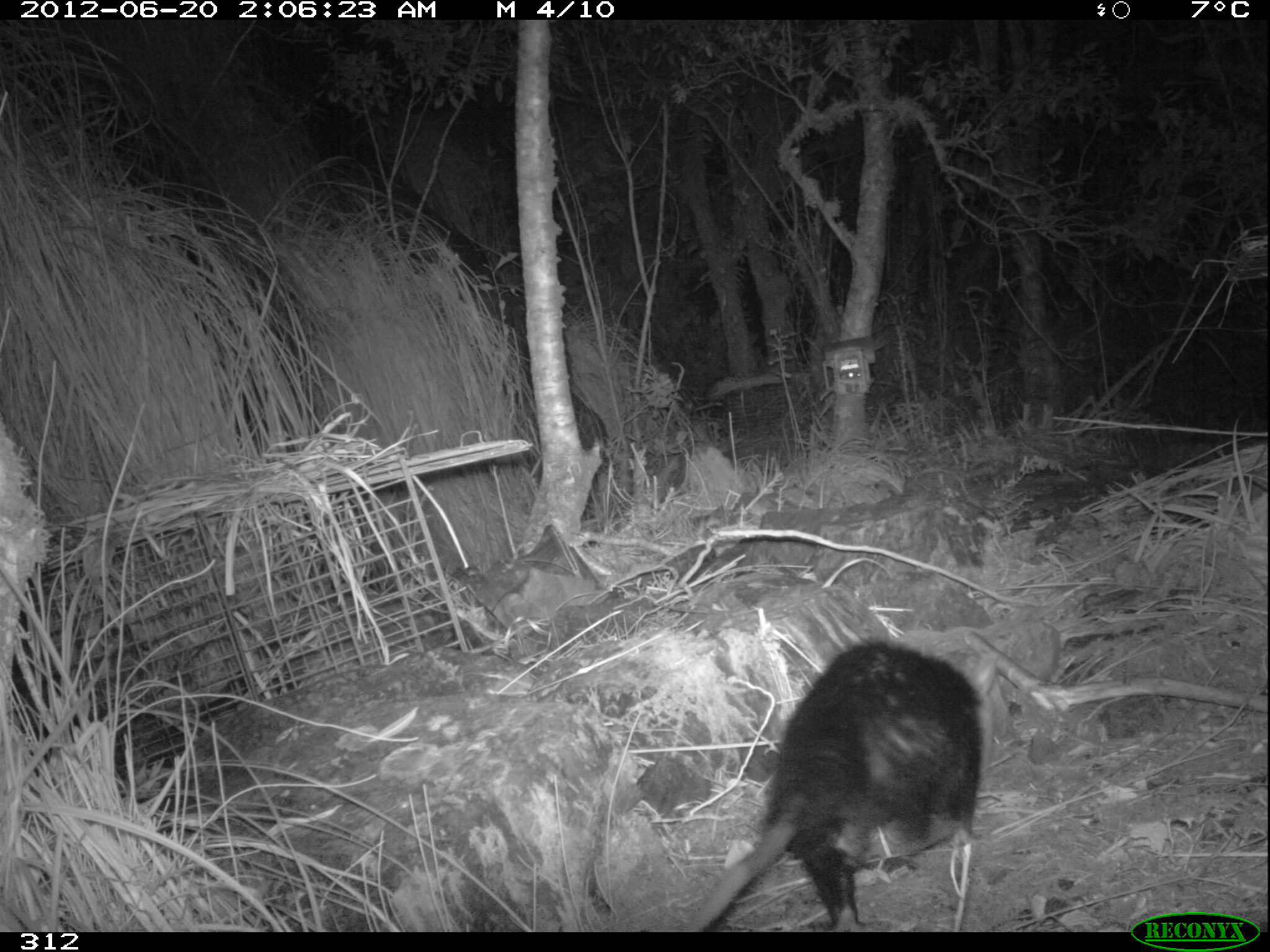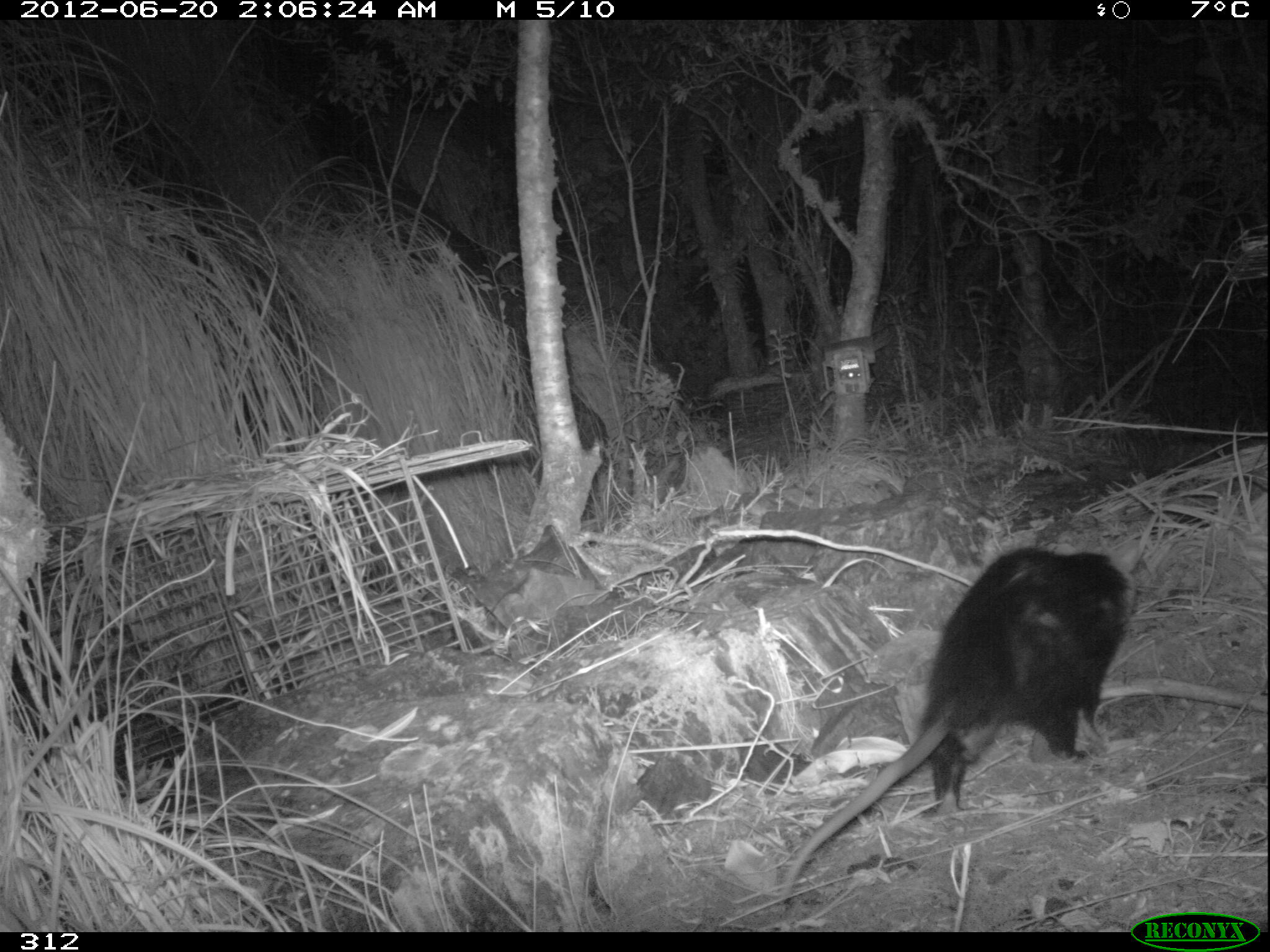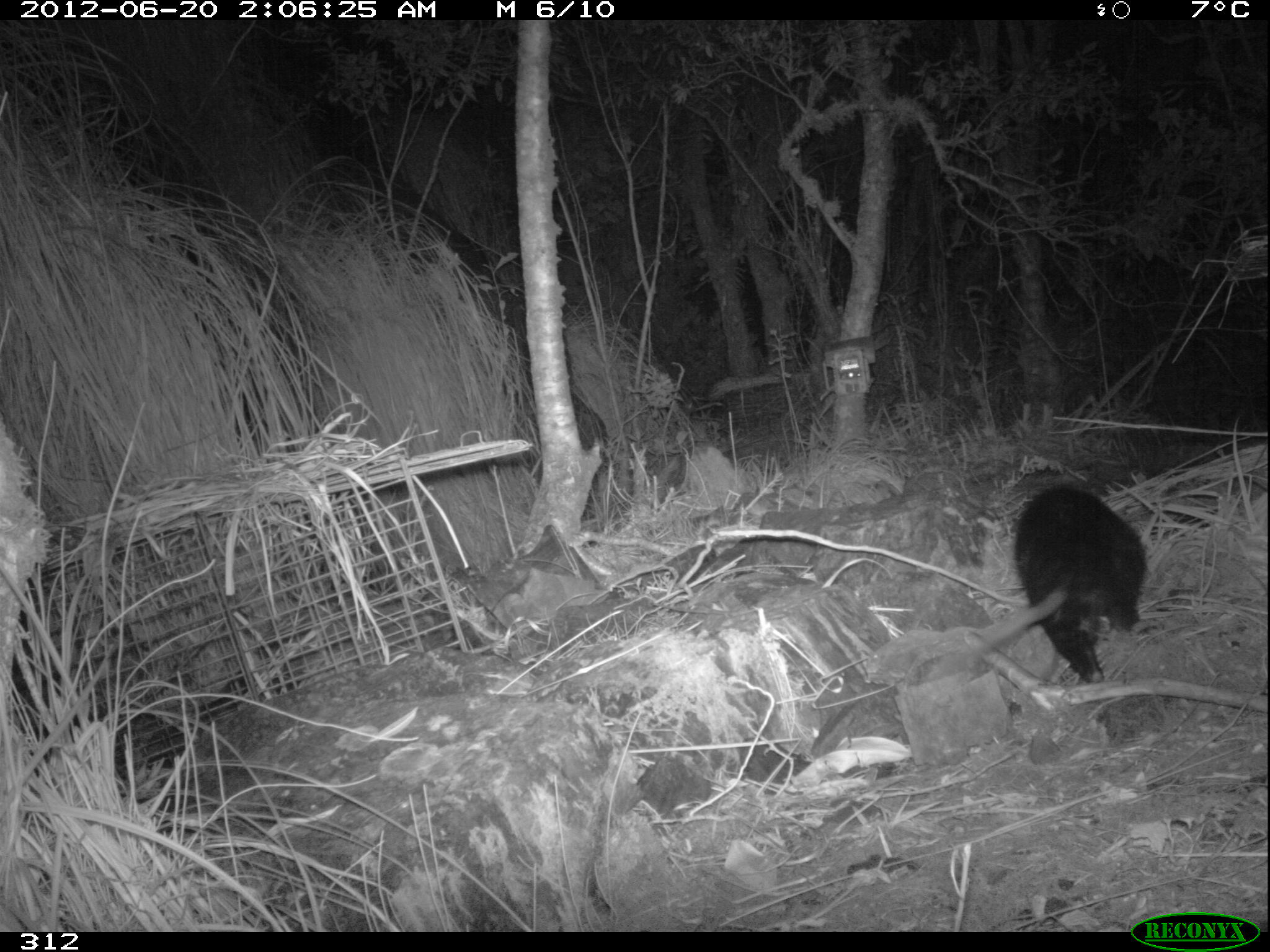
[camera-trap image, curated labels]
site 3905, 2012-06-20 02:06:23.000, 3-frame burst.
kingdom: Animalia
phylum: Chordata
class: Mammalia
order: Didelphimorphia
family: Didelphidae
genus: Didelphis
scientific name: Didelphis pernigra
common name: andean white-eared opossum